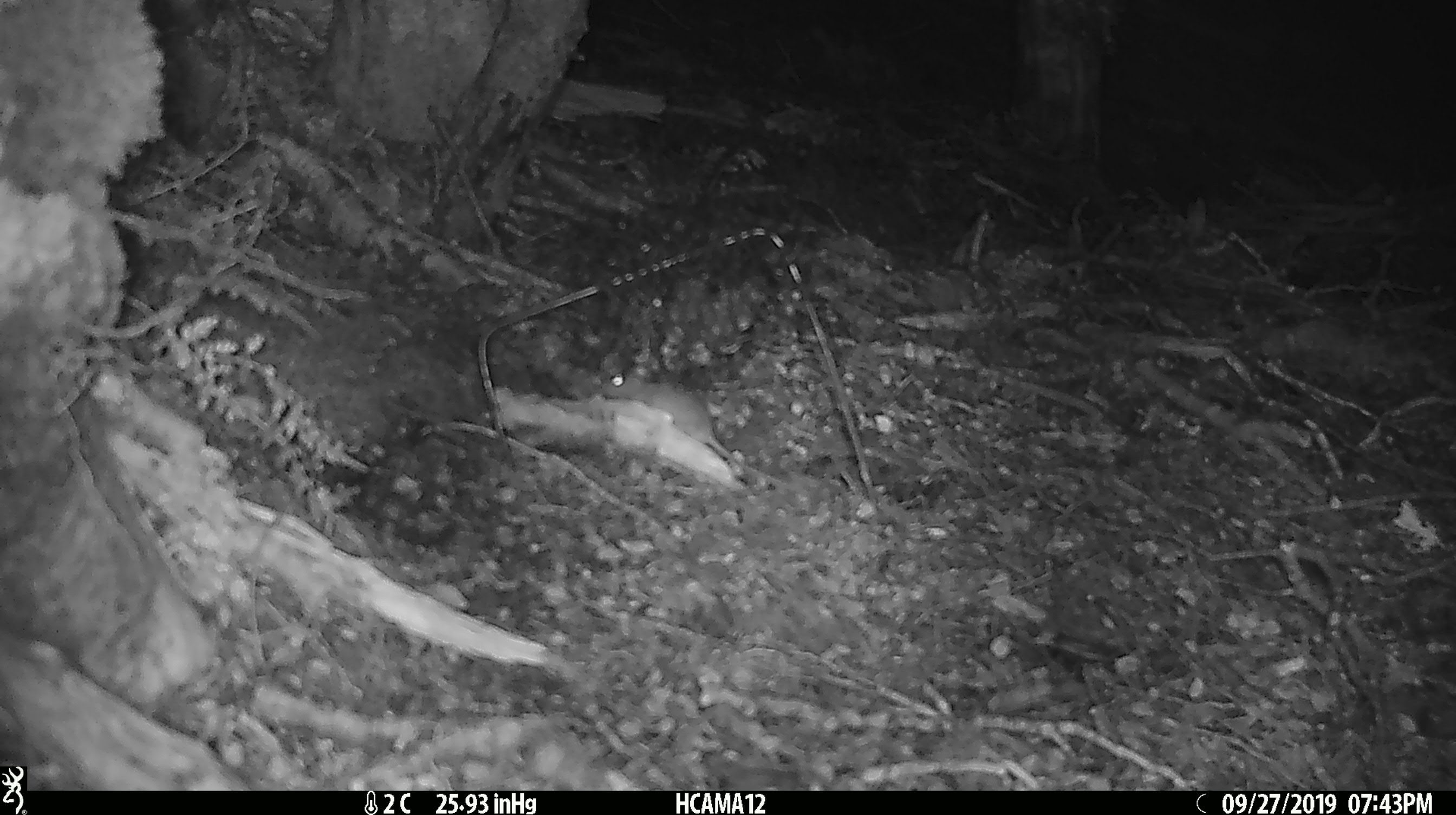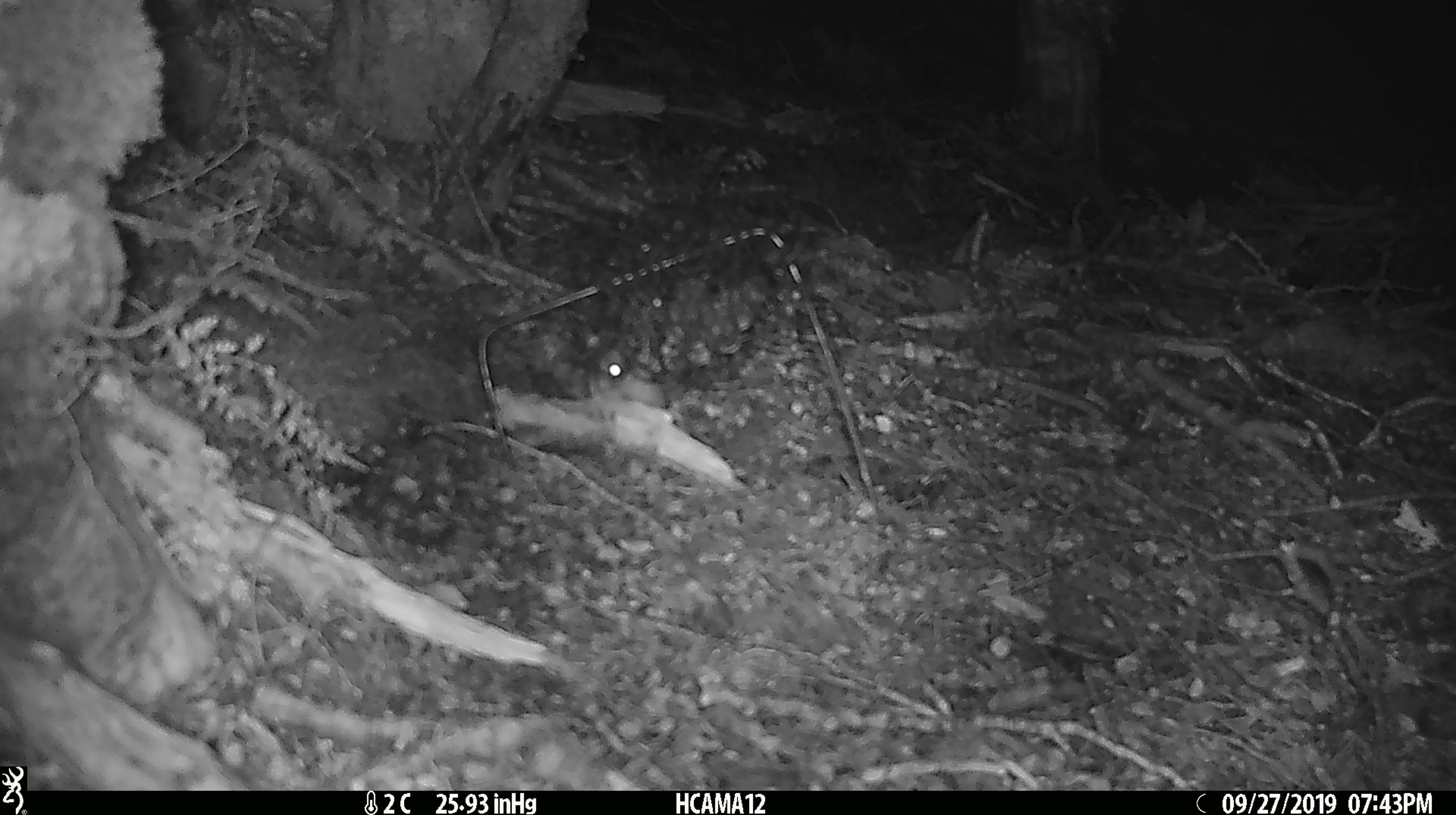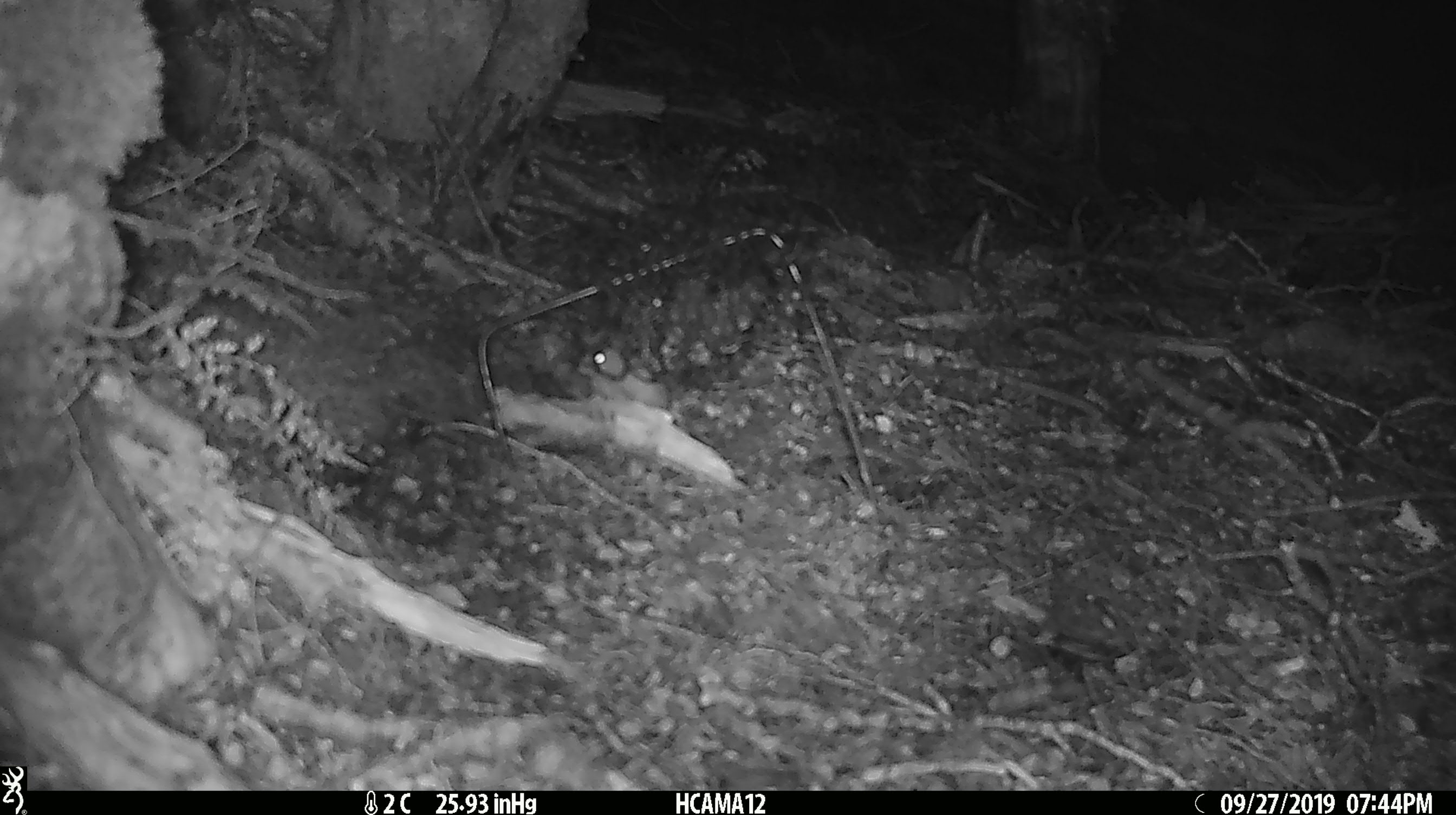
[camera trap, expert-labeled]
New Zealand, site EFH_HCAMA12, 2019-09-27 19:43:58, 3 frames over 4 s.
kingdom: Animalia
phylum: Chordata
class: Mammalia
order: Rodentia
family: Muridae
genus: Mus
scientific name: Mus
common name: mouse